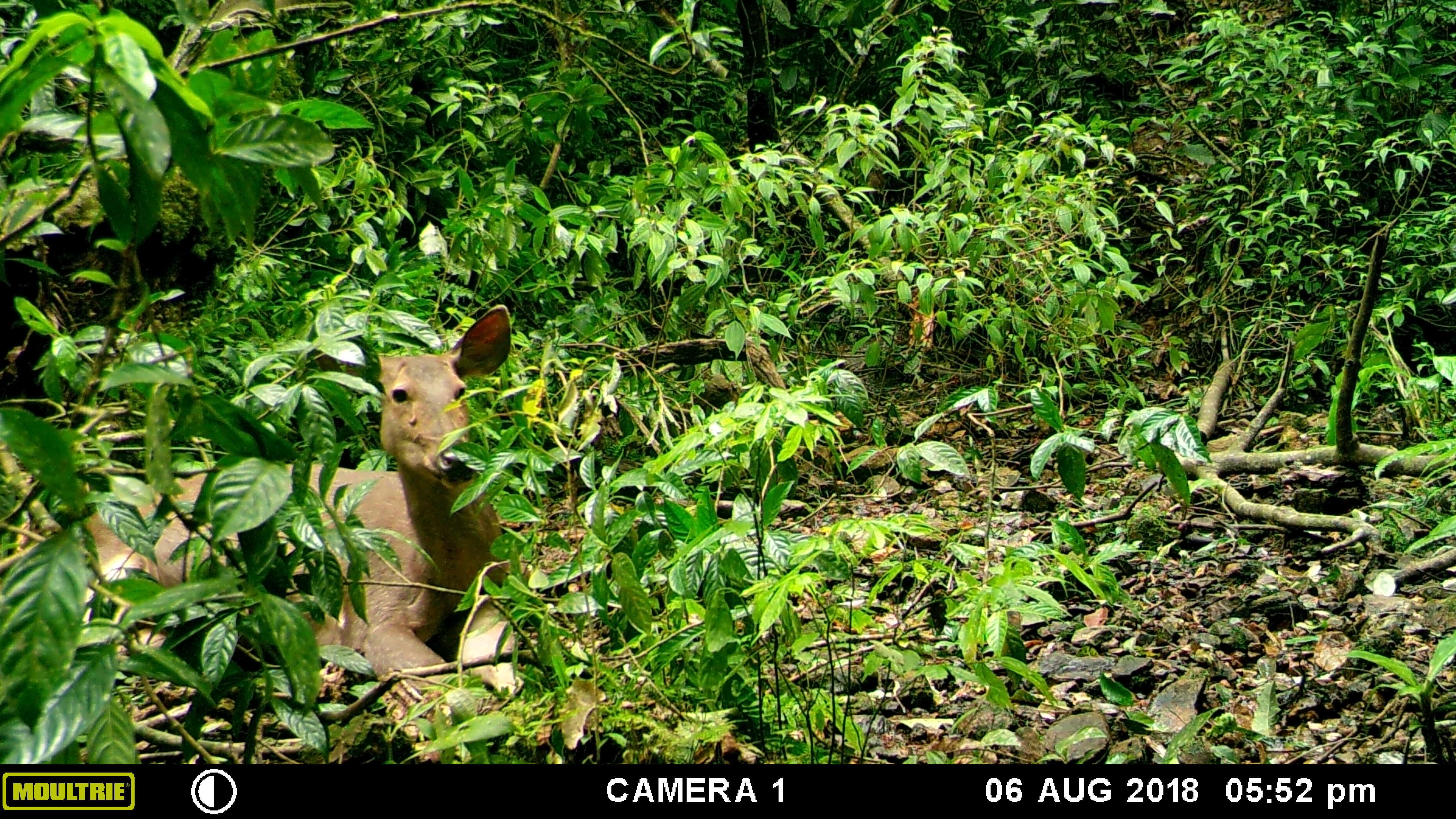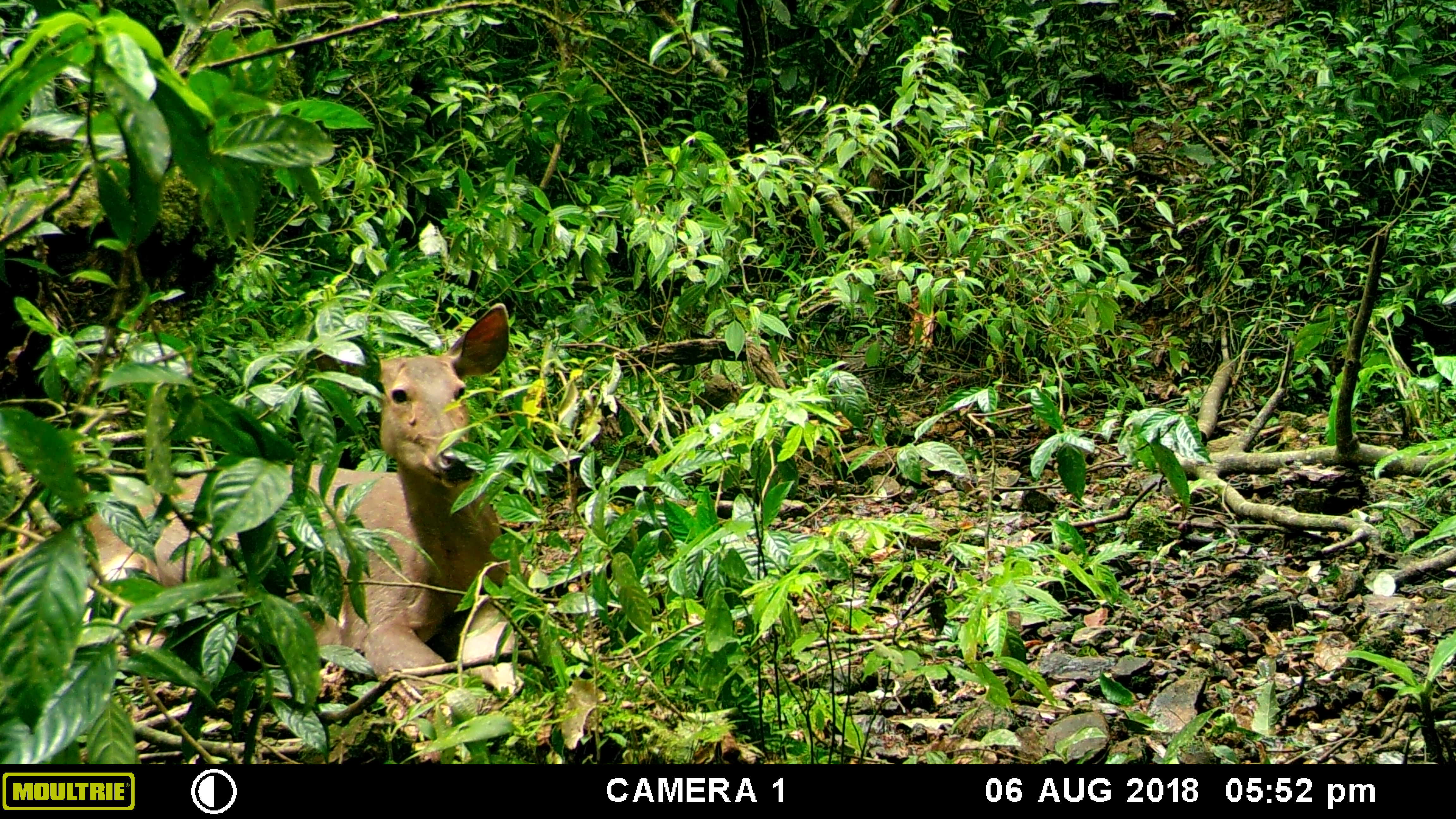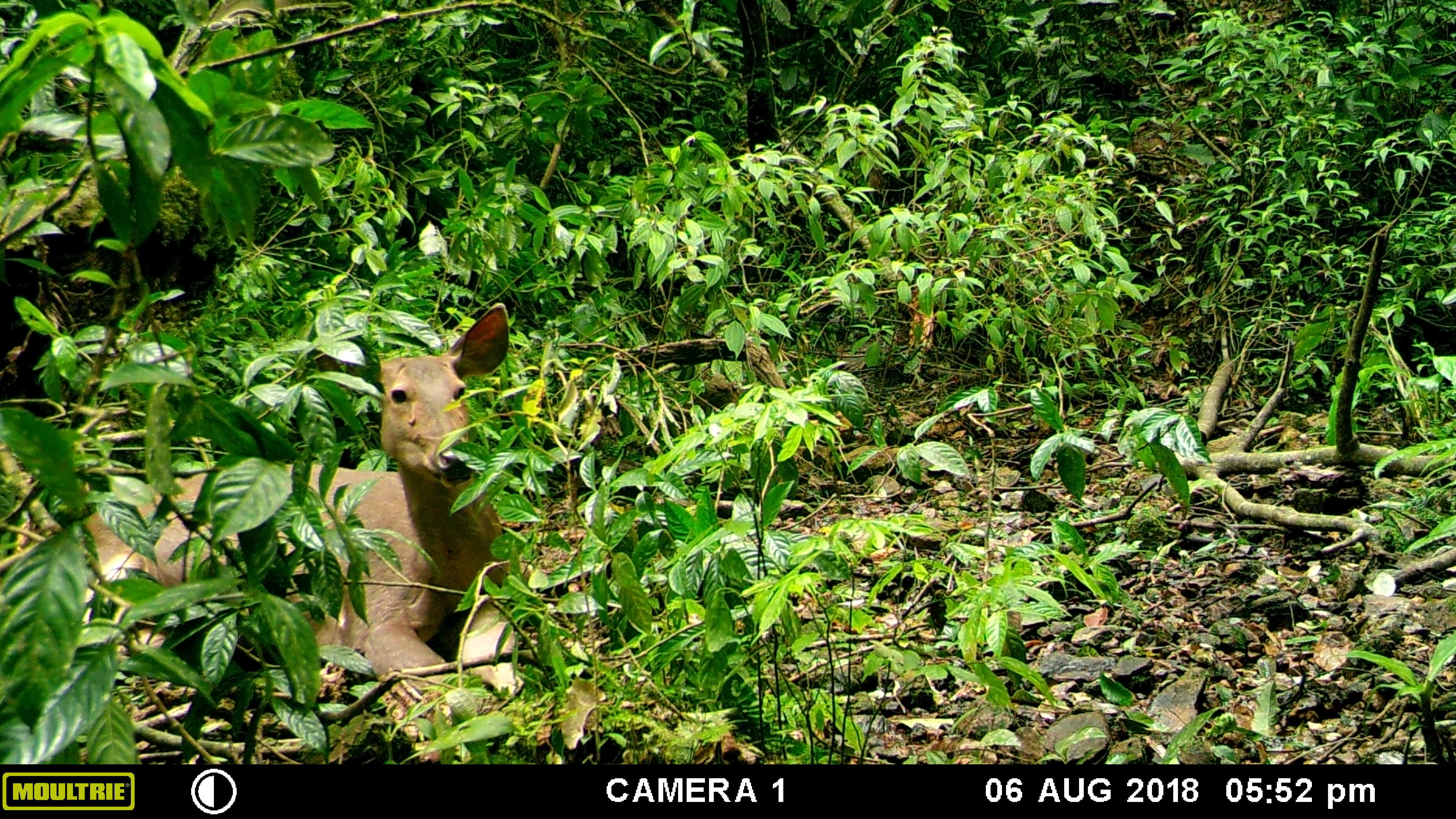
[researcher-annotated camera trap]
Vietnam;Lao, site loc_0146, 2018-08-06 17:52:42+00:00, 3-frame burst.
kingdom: Animalia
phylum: Chordata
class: Mammalia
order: Artiodactyla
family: Cervidae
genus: Rusa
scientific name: Rusa unicolor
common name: sambar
Sambar (Rusa unicolor). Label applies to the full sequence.